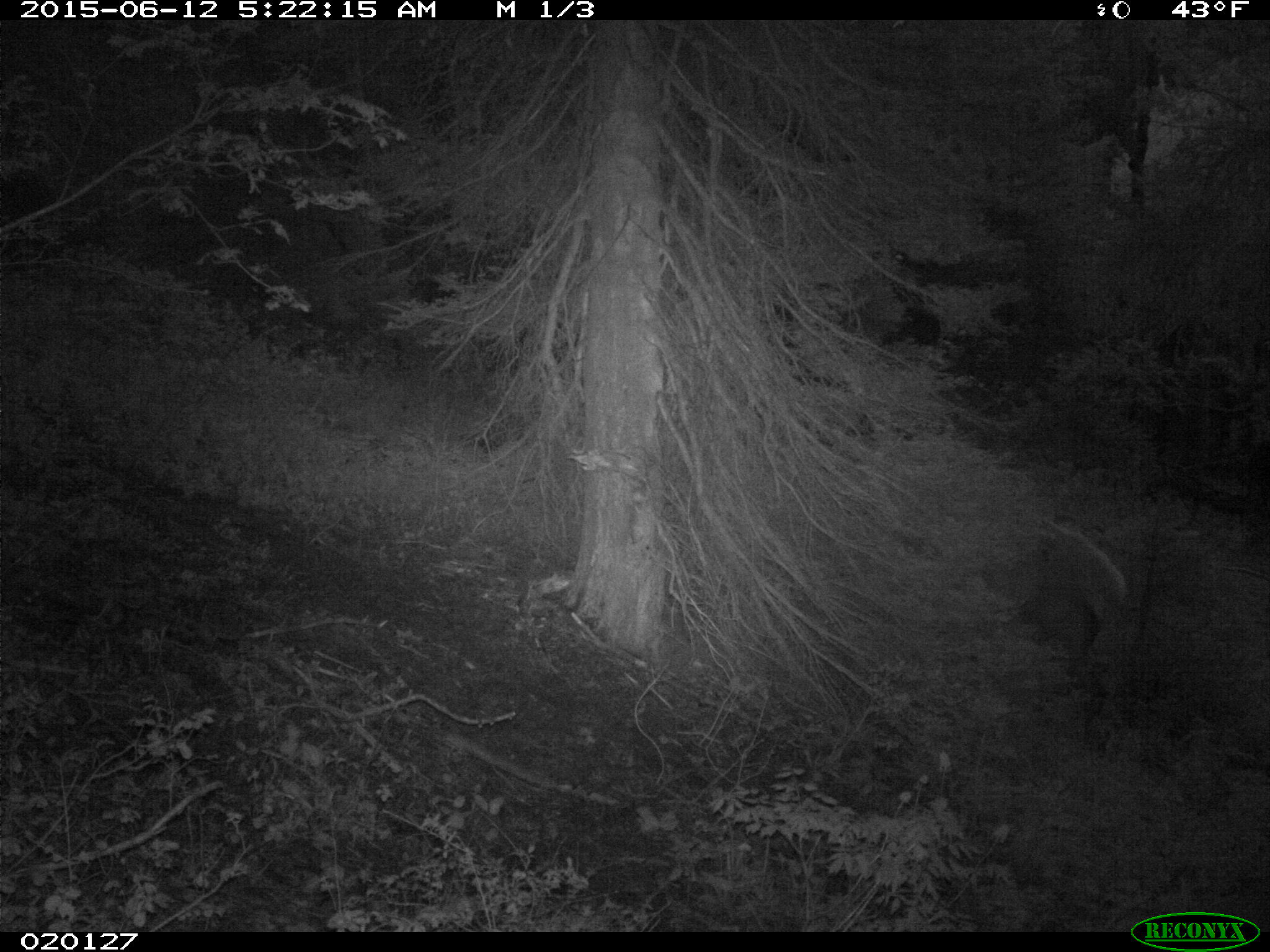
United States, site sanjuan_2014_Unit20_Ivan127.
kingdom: Animalia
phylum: Chordata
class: Mammalia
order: Artiodactyla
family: Cervidae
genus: Cervus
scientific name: Cervus elaphus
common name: red deer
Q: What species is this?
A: Cervus elaphus (red deer).